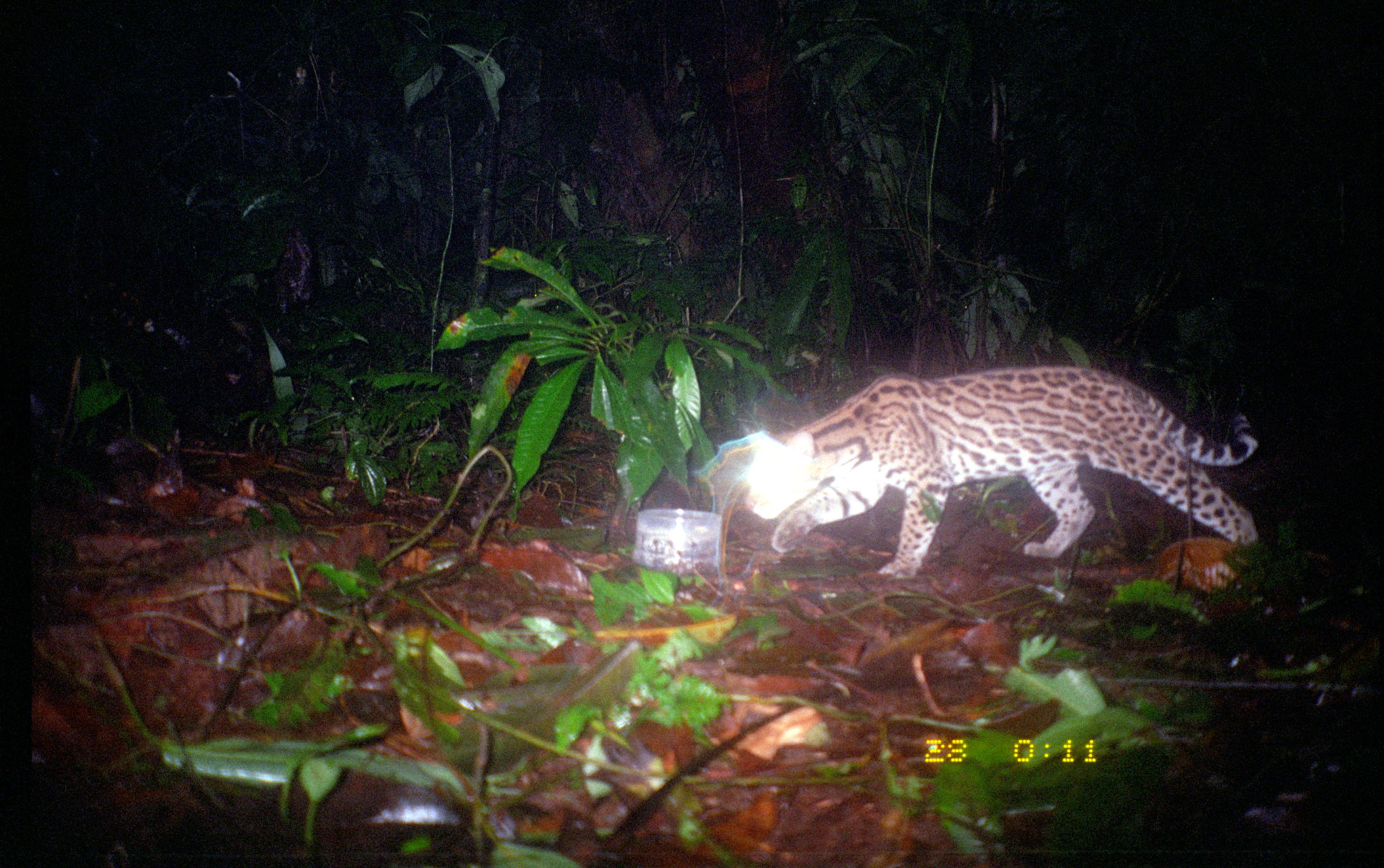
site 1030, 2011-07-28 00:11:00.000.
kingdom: Animalia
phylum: Chordata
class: Mammalia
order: Carnivora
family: Felidae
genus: Leopardus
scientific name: Leopardus pardalis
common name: ocelot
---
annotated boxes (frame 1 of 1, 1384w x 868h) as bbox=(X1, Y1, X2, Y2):
leopardus pardalis: bbox=(744, 365, 1265, 595)